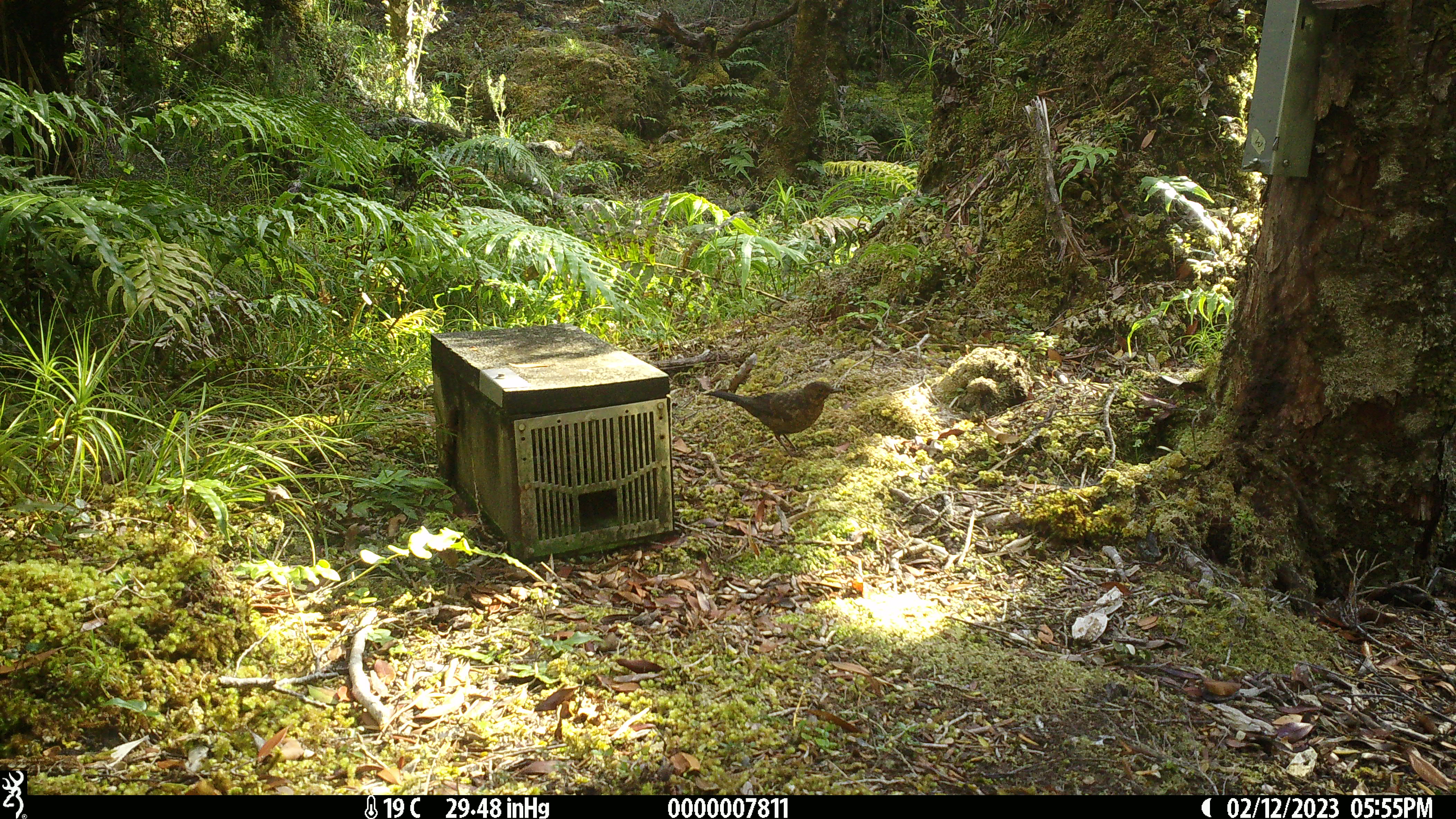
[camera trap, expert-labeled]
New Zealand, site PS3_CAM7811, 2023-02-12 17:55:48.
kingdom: Animalia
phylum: Chordata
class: Aves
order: Passeriformes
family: Turdidae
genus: Turdus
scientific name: Turdus merula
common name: eurasian blackbird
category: blackbird